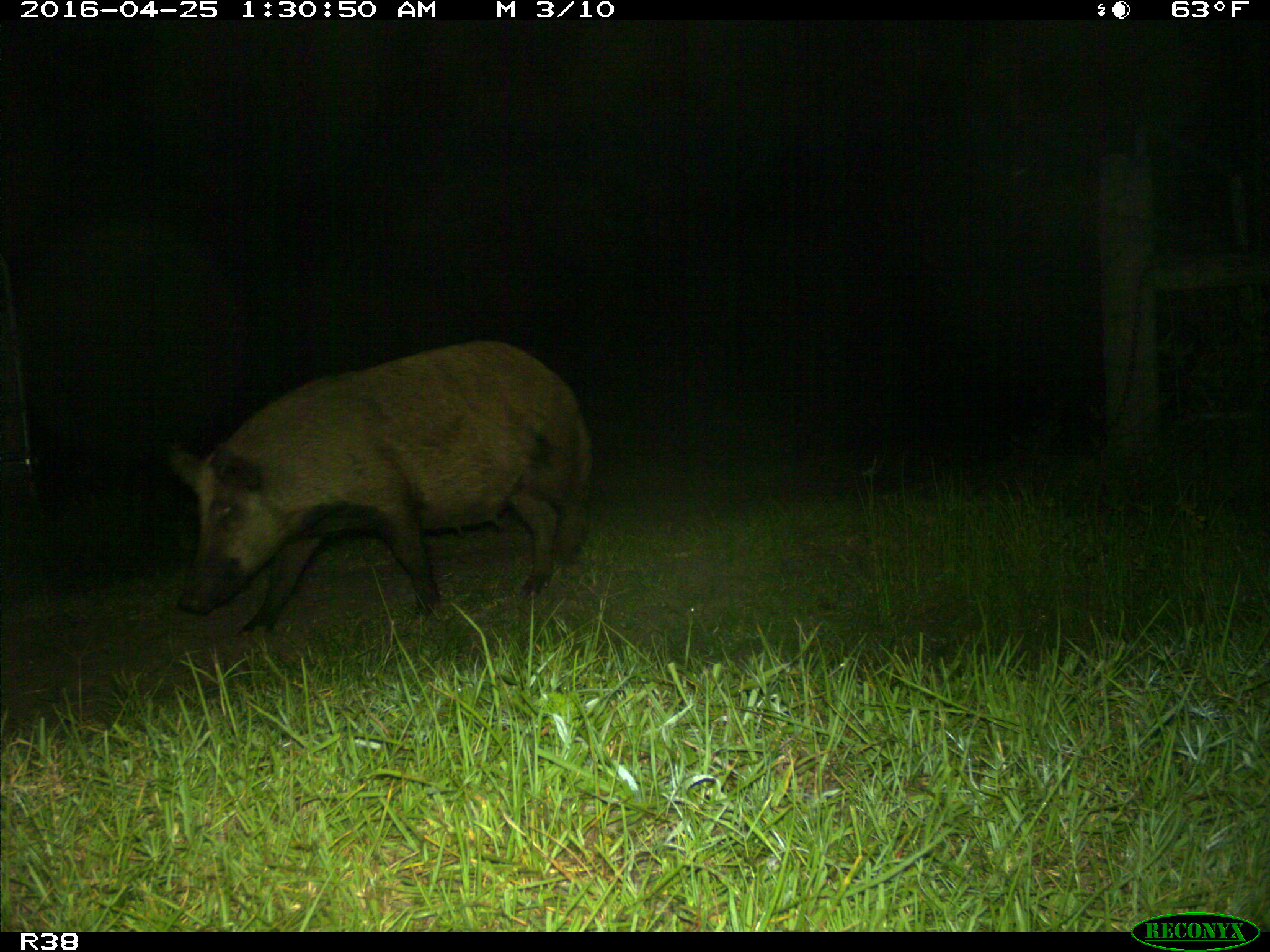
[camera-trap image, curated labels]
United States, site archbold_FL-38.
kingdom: Animalia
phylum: Chordata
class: Mammalia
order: Artiodactyla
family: Suidae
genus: Sus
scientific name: Sus scrofa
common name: wild boar